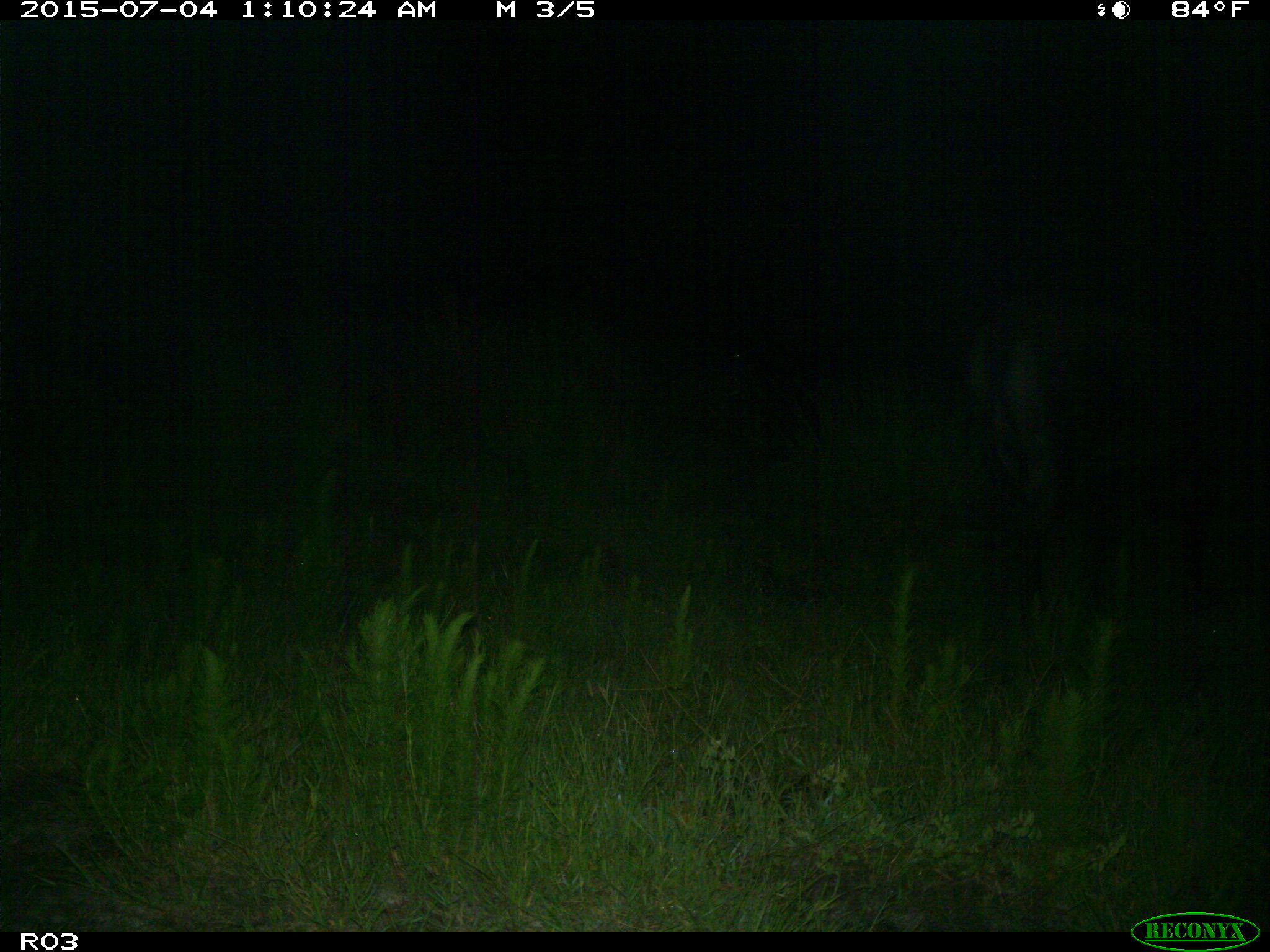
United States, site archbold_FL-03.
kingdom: Animalia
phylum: Chordata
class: Mammalia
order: Artiodactyla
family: Bovidae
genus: Bos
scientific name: Bos taurus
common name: domestic cow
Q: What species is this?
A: Bos taurus (domestic cow).